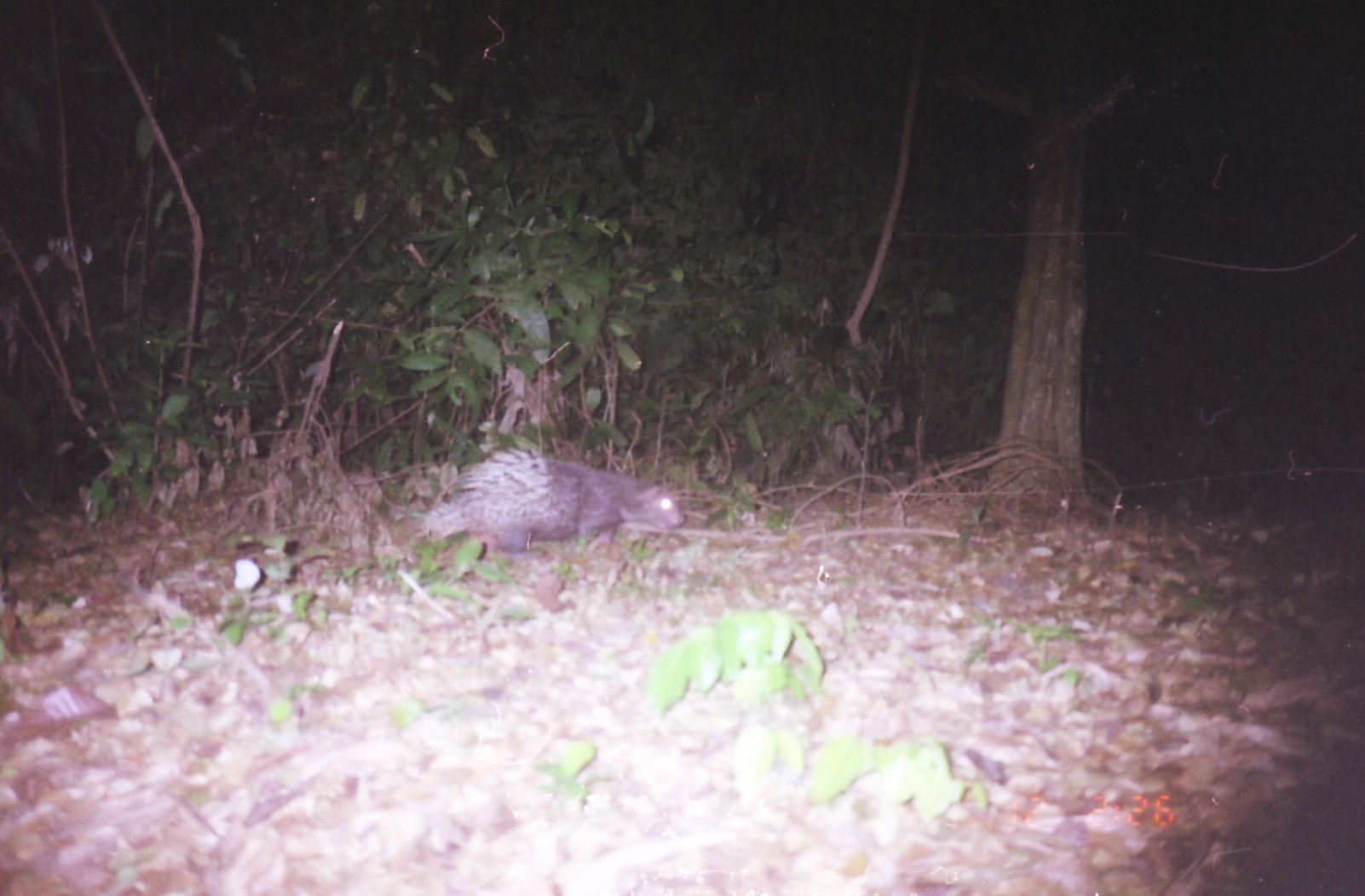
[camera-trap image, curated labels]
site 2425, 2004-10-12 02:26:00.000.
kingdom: Animalia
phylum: Chordata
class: Mammalia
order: Rodentia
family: Hystricidae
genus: Hystrix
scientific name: Hystrix brachyura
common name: east asian porcupine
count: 1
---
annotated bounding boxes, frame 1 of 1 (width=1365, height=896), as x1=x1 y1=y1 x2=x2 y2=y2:
hystrix brachyura: x1=407 y1=447 x2=685 y2=561